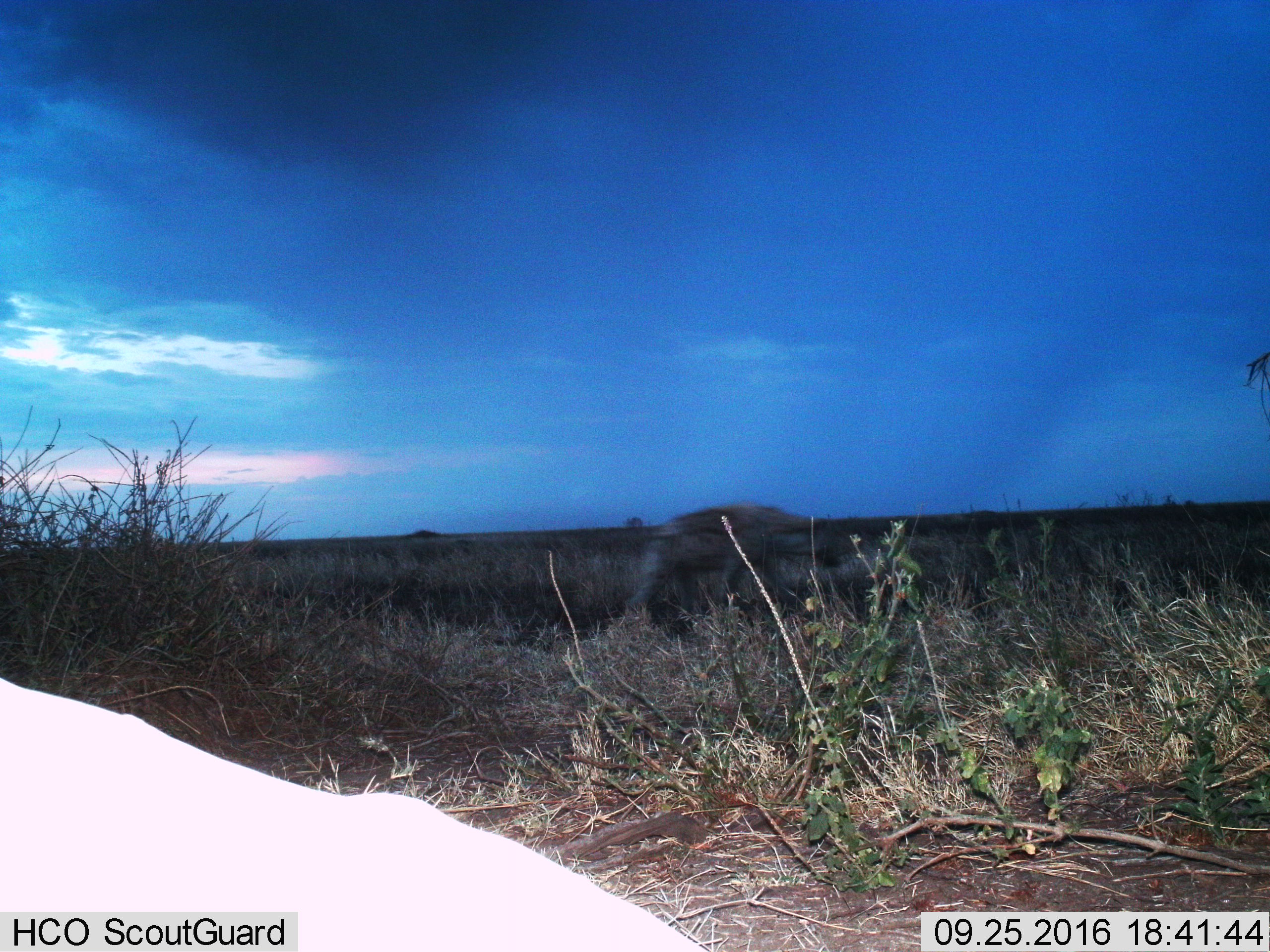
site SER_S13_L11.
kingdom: Animalia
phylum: Chordata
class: Mammalia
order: Carnivora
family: Hyaenidae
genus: Crocuta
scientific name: Crocuta crocuta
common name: spotted hyena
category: hyenaspotted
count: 1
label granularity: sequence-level